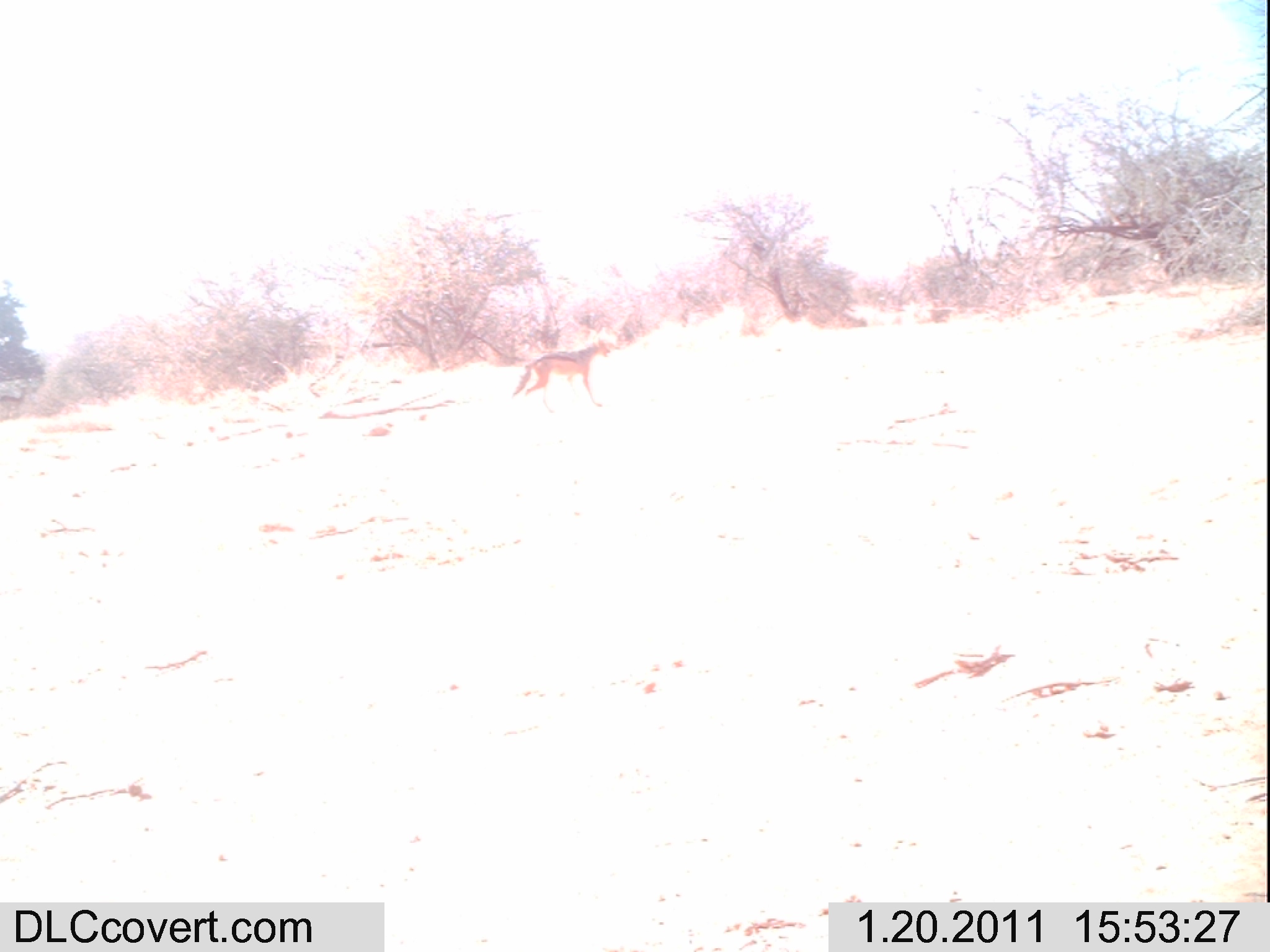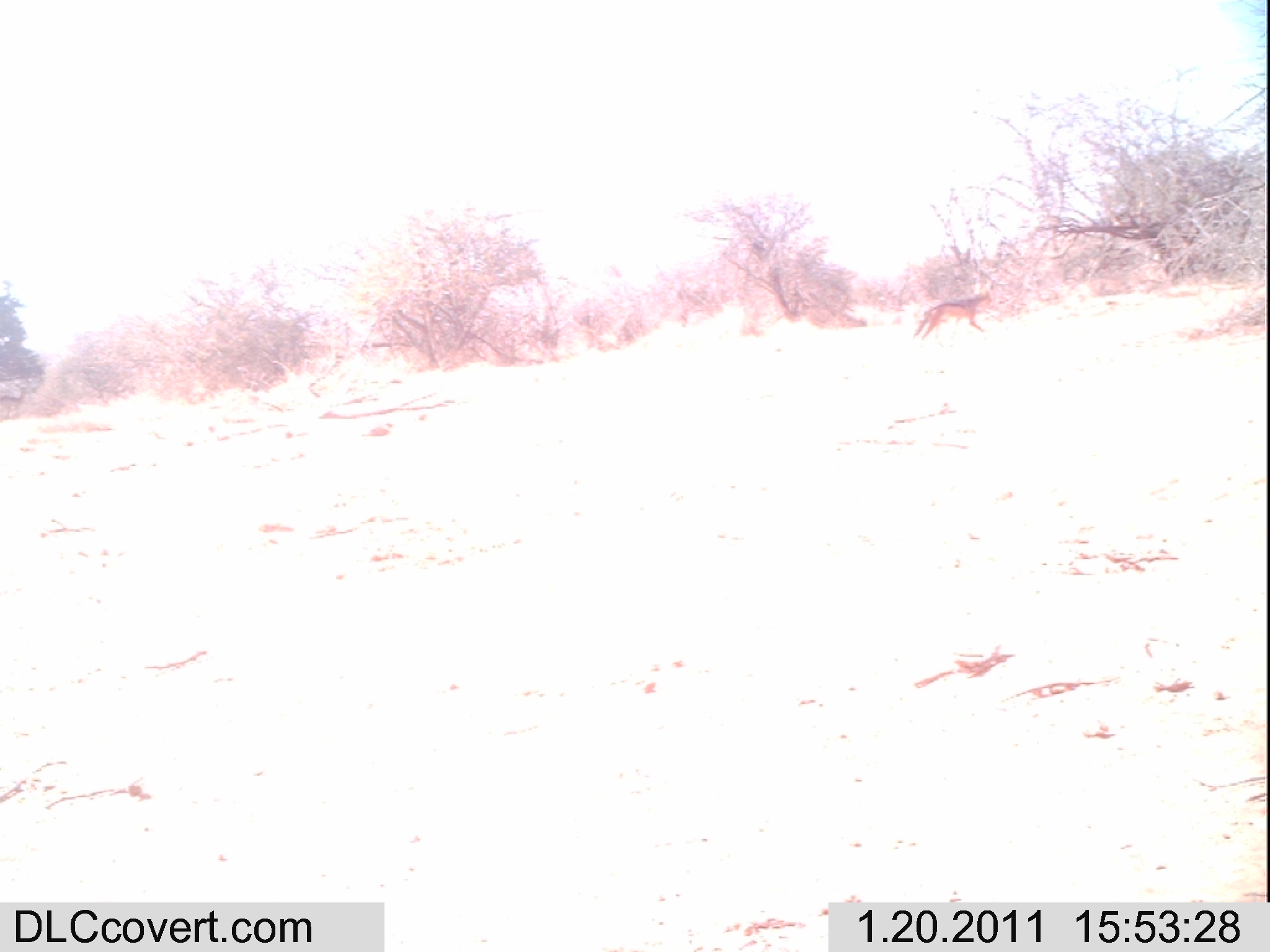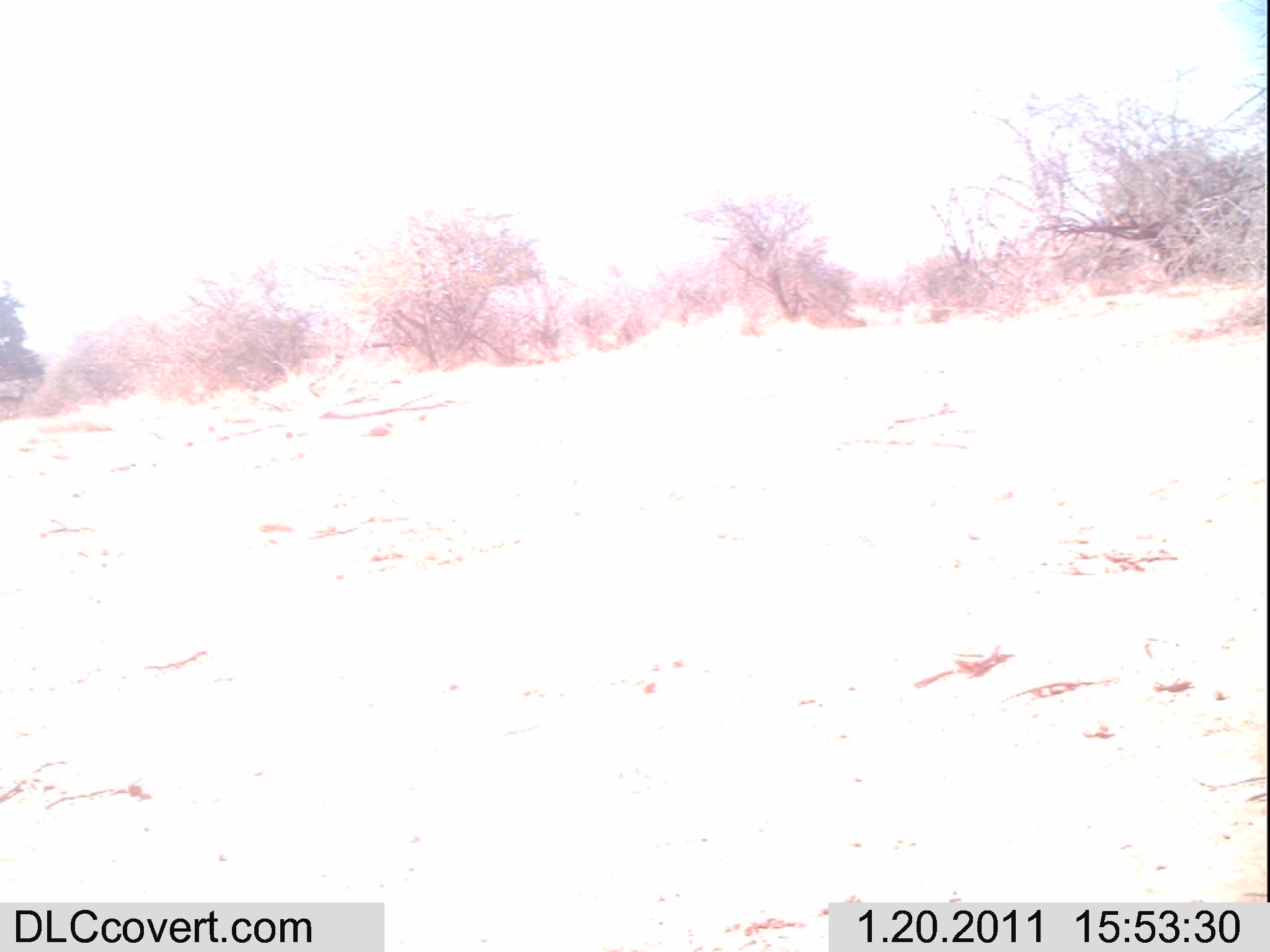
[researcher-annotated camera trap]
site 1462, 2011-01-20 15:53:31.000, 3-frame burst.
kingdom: Animalia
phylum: Chordata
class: Mammalia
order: Artiodactyla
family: Bovidae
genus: Madoqua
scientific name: Madoqua guentheri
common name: günther's dik-dik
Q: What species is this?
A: Madoqua guentheri (günther's dik-dik).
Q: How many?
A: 1.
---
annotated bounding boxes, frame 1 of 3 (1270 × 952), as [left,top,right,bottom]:
madoqua guentheri: [512,336,611,413]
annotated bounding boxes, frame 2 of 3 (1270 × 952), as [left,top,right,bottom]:
madoqua guentheri: [913,284,993,347]